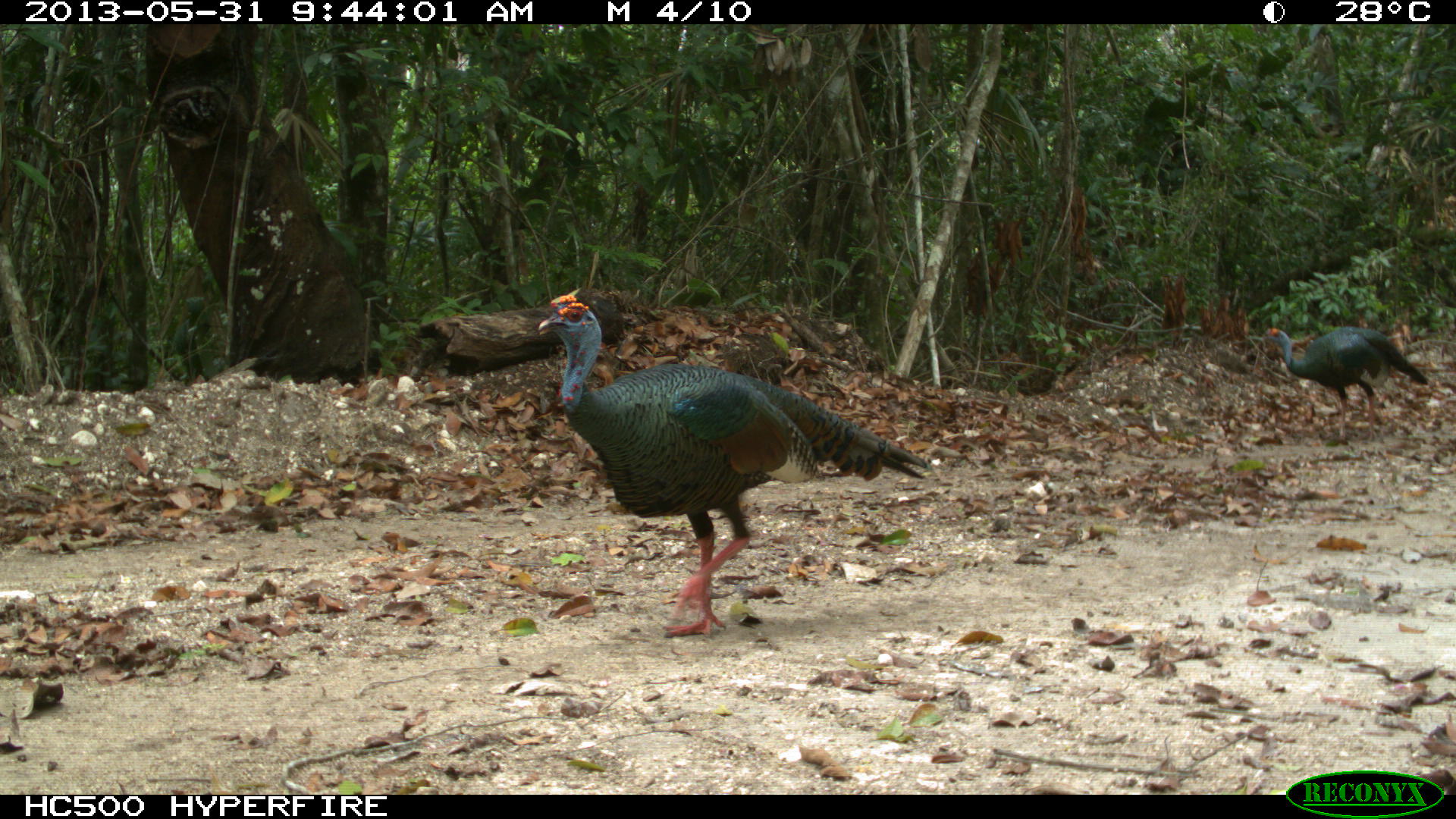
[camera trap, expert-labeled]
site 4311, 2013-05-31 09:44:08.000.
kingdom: Animalia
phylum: Chordata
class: Aves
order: Galliformes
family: Phasianidae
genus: Meleagris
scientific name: Meleagris ocellata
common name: ocellated turkey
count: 2